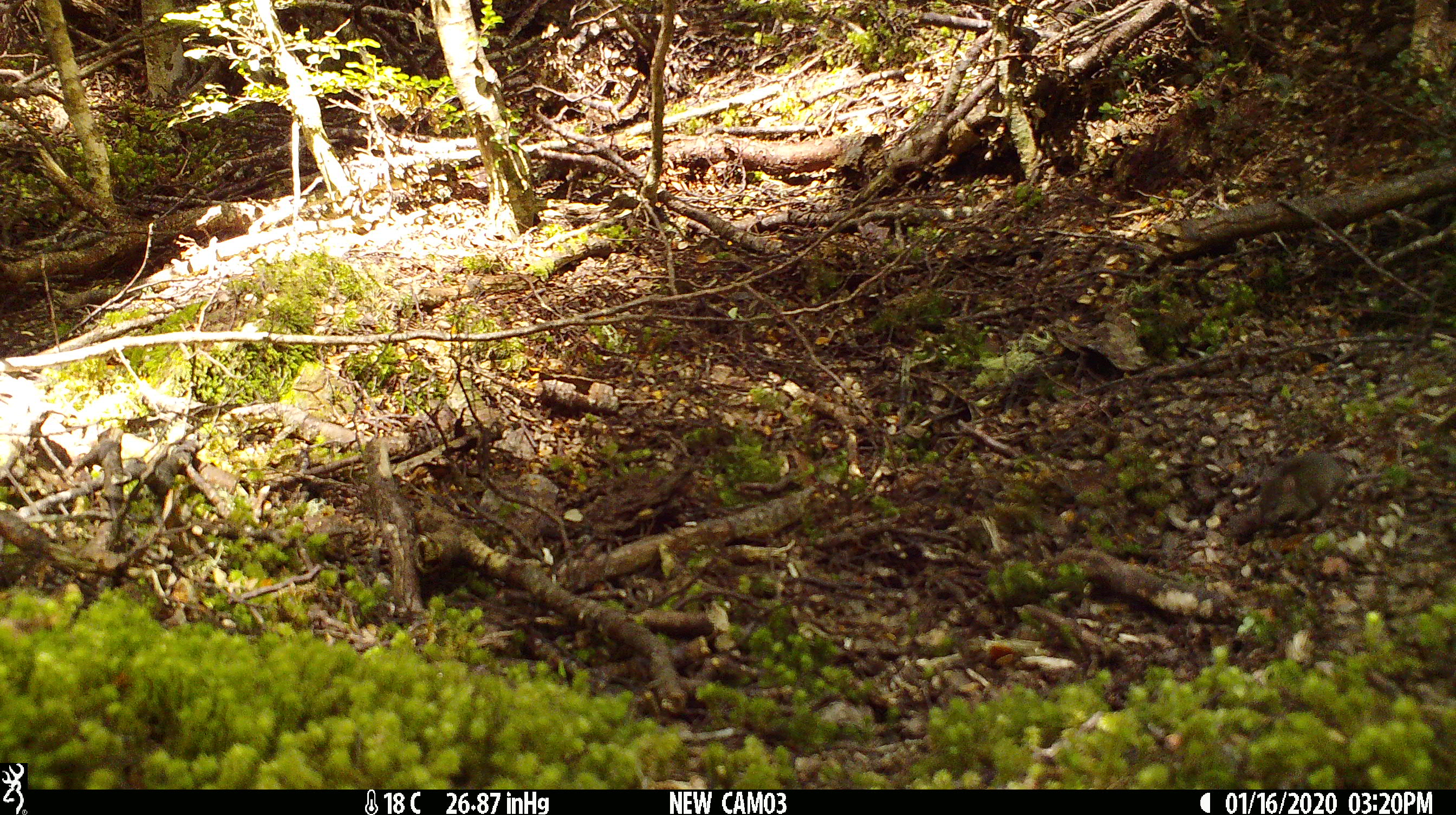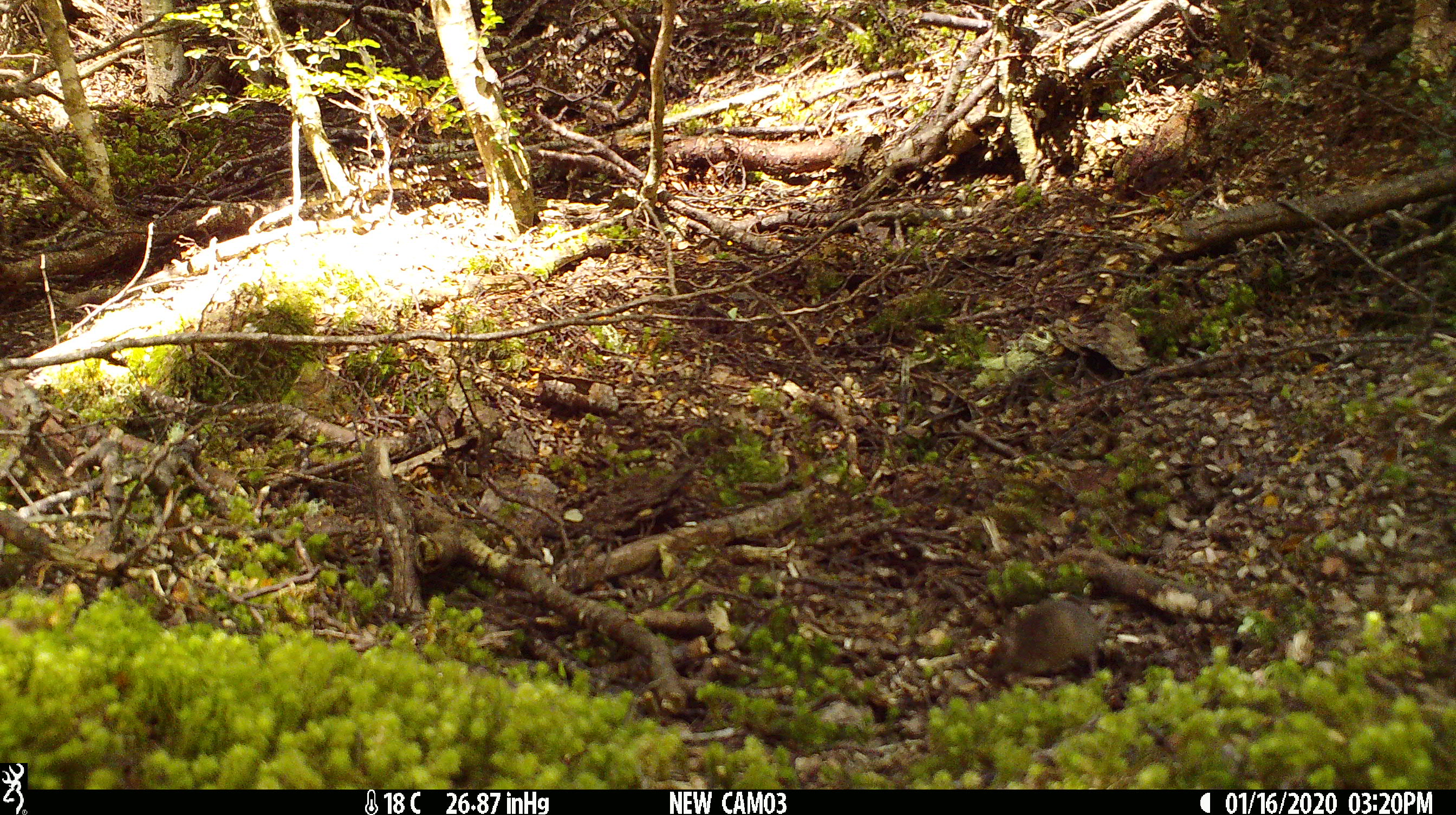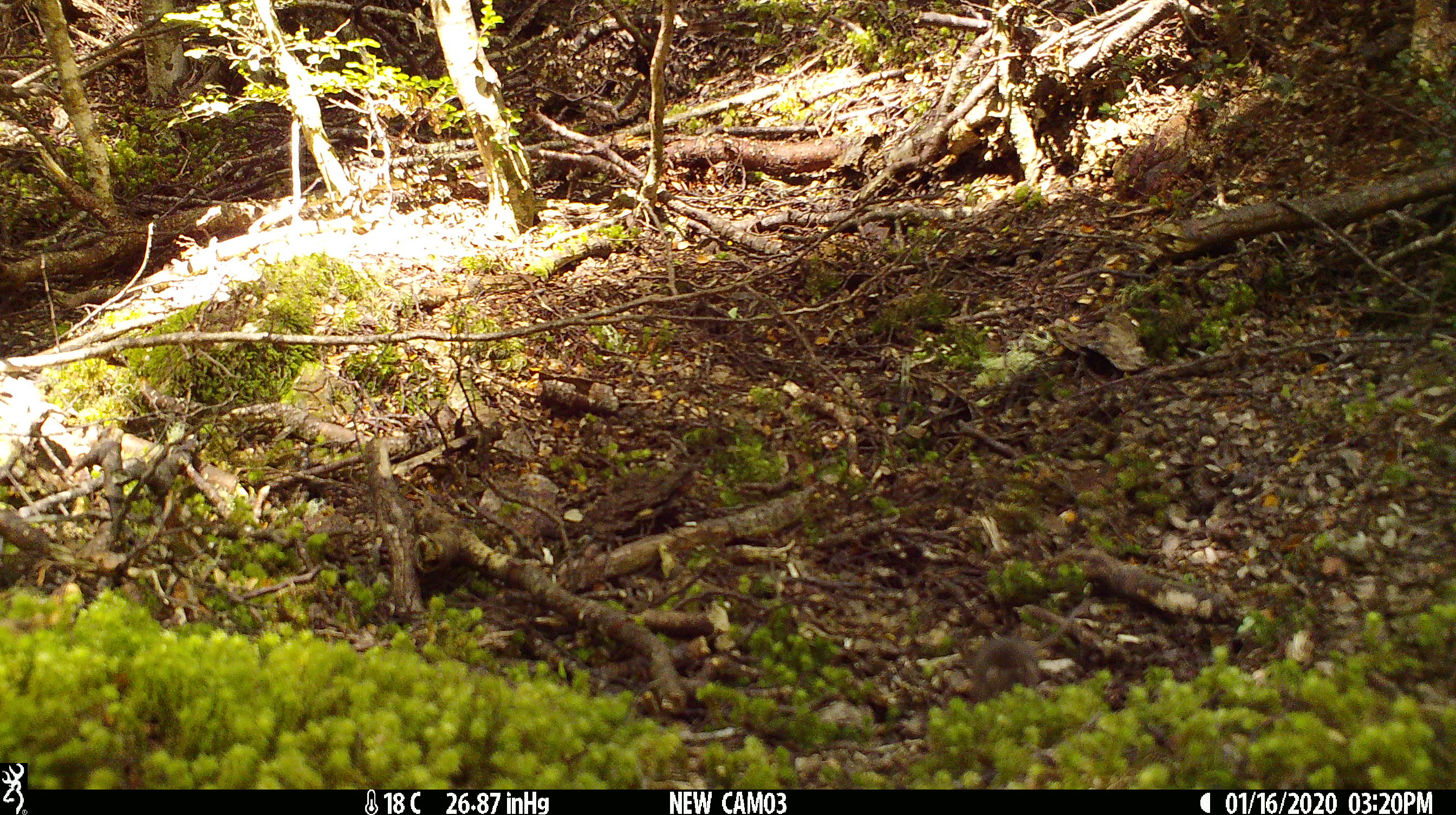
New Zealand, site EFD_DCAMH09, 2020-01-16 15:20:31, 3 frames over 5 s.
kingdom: Animalia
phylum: Chordata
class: Mammalia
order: Rodentia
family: Muridae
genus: Mus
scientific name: Mus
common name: mouse